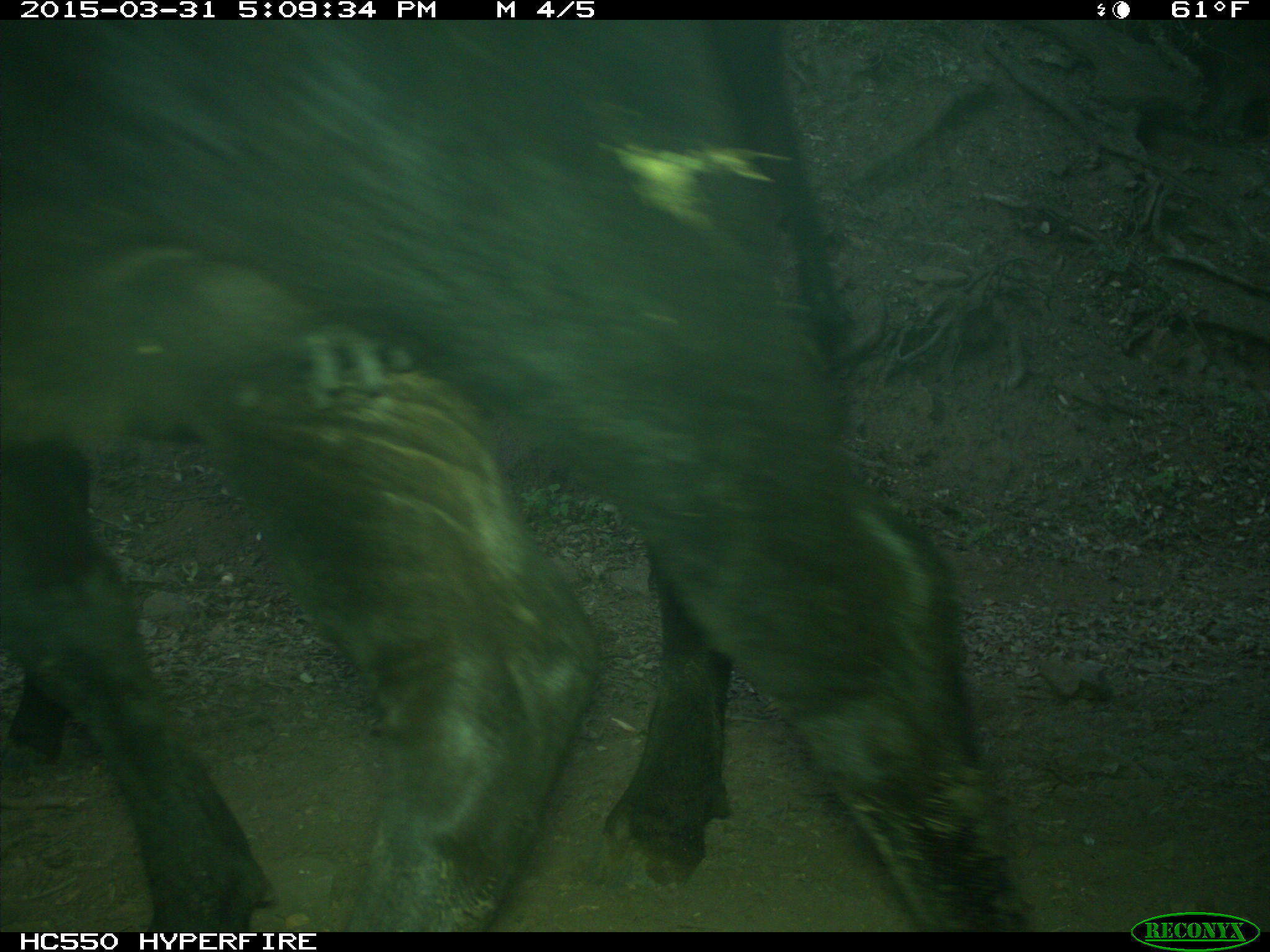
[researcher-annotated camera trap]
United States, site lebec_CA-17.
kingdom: Animalia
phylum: Chordata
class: Mammalia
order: Artiodactyla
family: Bovidae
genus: Bos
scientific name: Bos taurus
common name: domestic cow